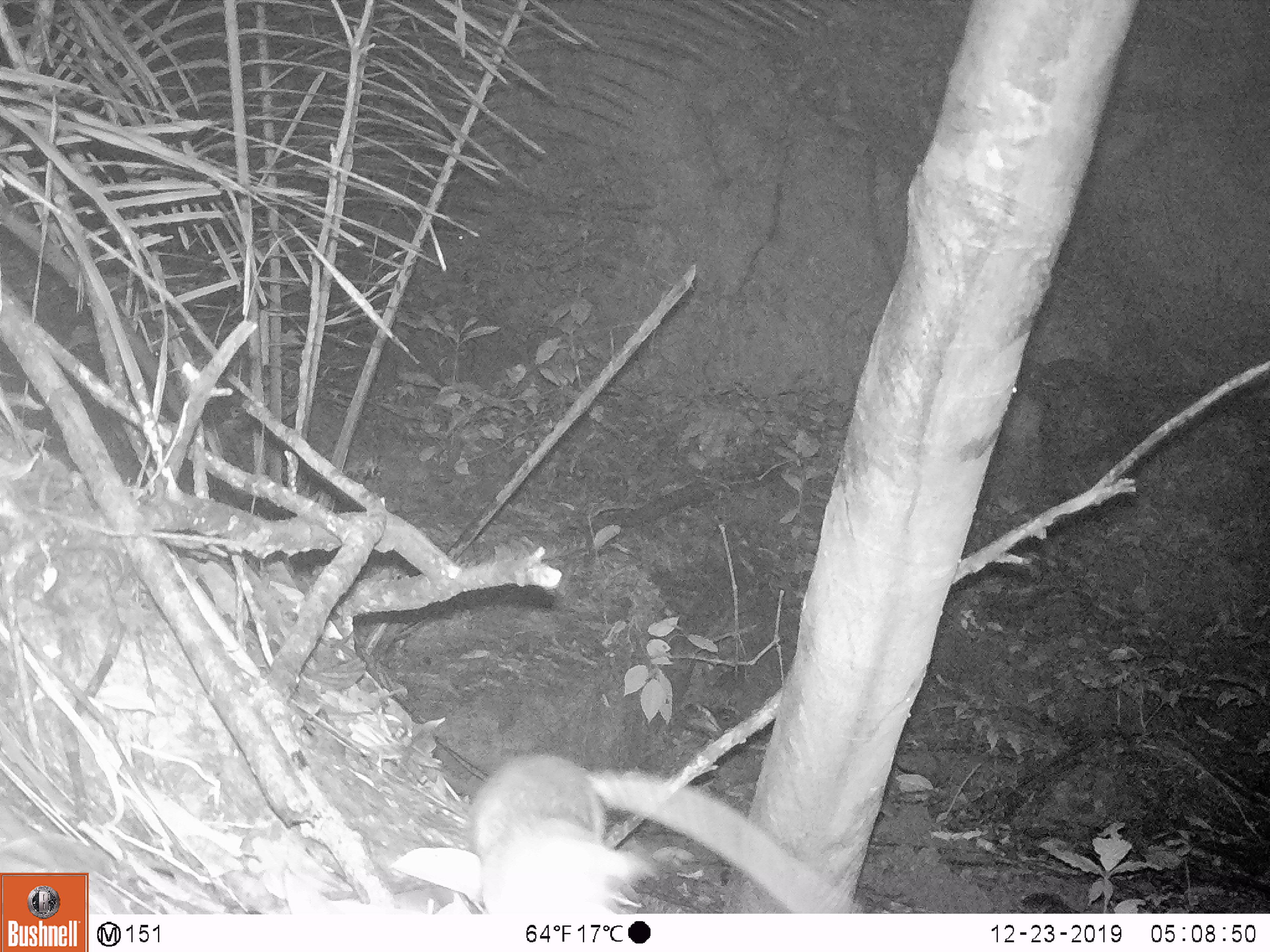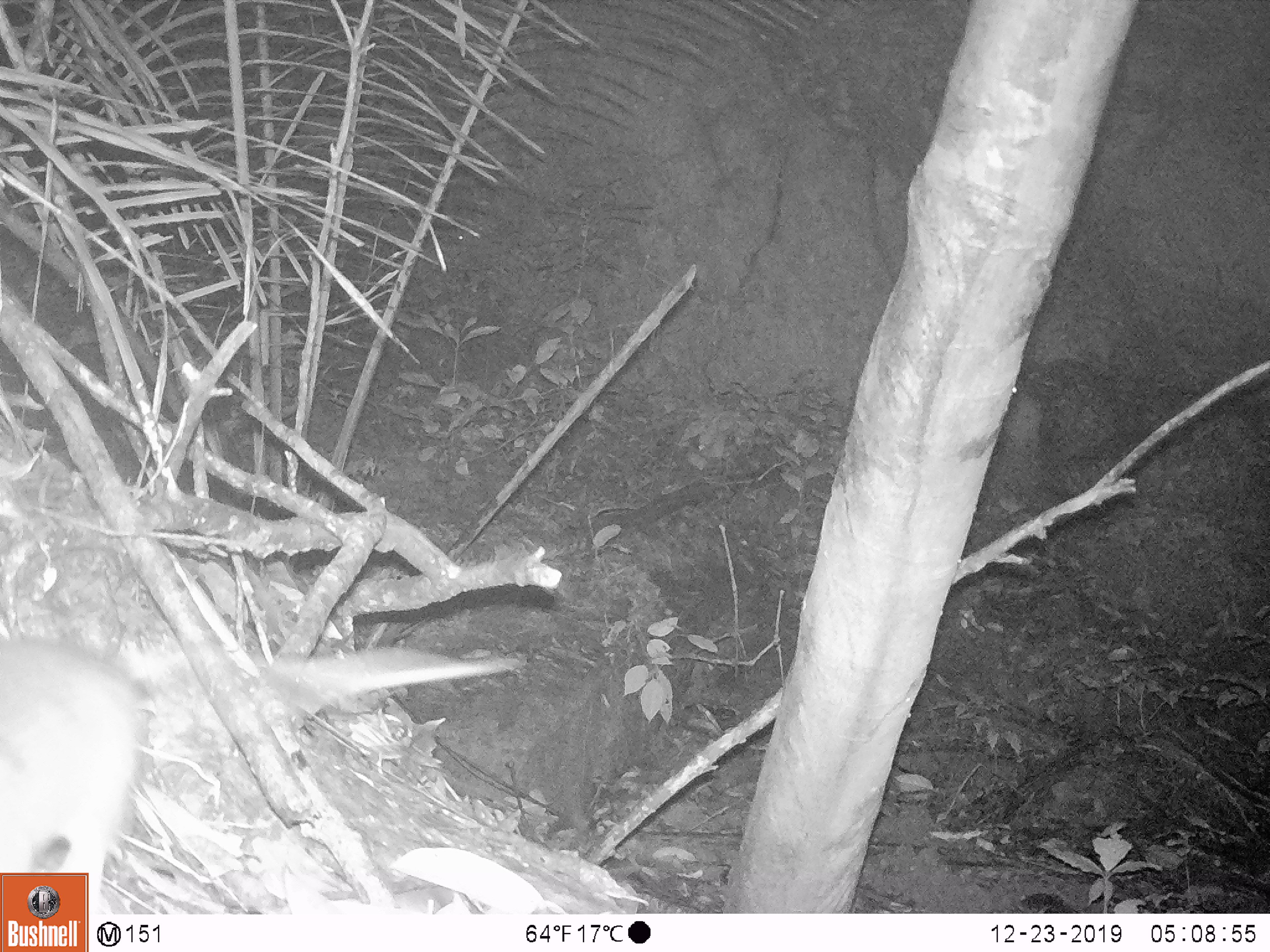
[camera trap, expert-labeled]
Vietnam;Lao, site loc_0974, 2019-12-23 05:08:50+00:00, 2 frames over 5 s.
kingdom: Animalia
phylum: Chordata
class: Mammalia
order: Rodentia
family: Muridae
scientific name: Muridae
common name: old-world mice and rats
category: unidentified murid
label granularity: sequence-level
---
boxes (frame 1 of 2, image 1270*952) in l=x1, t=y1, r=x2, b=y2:
unidentified murid: l=470, t=751, r=651, b=914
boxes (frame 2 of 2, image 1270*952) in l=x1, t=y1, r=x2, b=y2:
unidentified murid: l=0, t=636, r=507, b=914